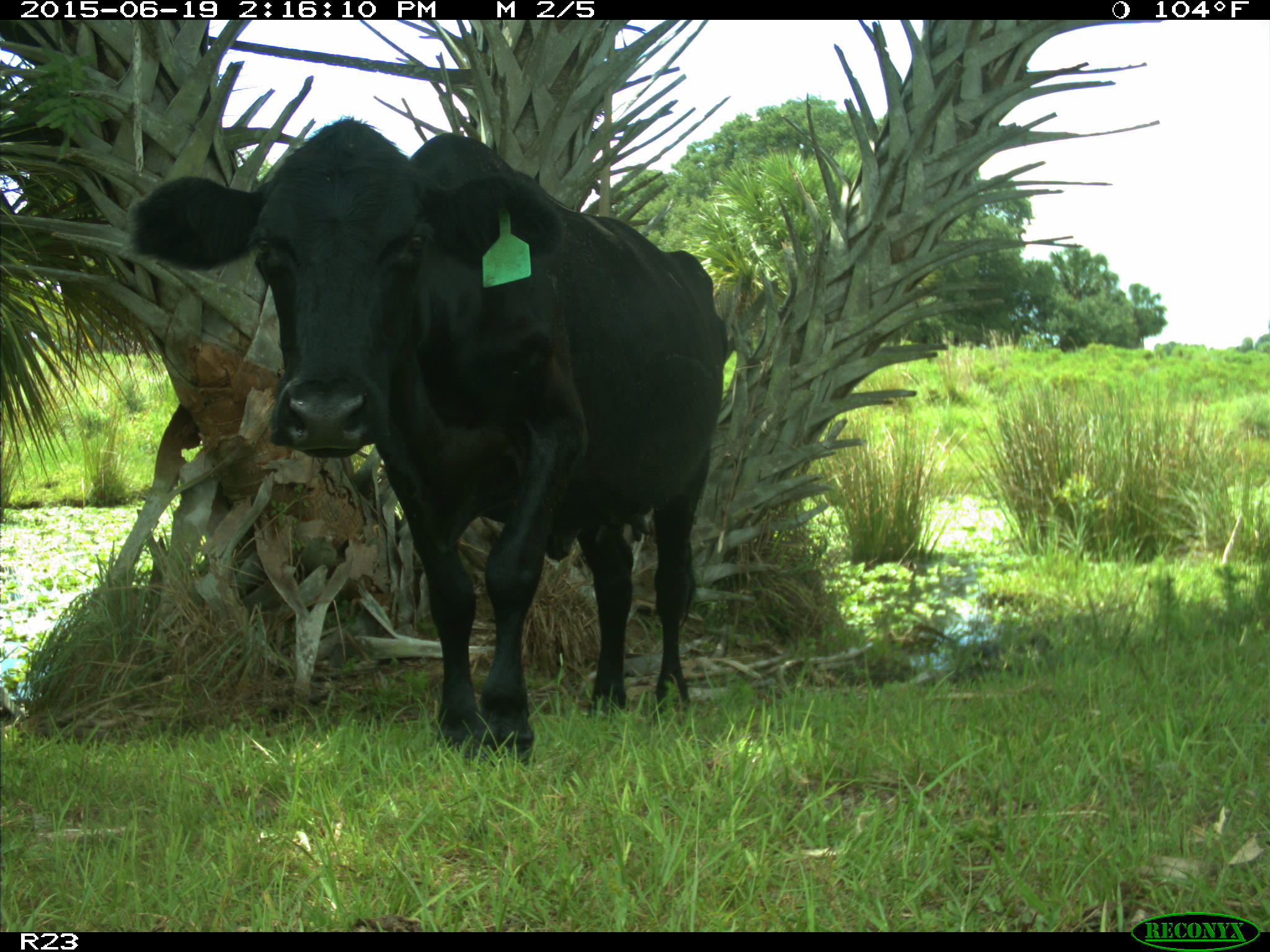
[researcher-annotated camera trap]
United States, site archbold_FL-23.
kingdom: Animalia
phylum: Chordata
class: Mammalia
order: Artiodactyla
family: Bovidae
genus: Bos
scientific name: Bos taurus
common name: domestic cow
Bos taurus (domestic cow).